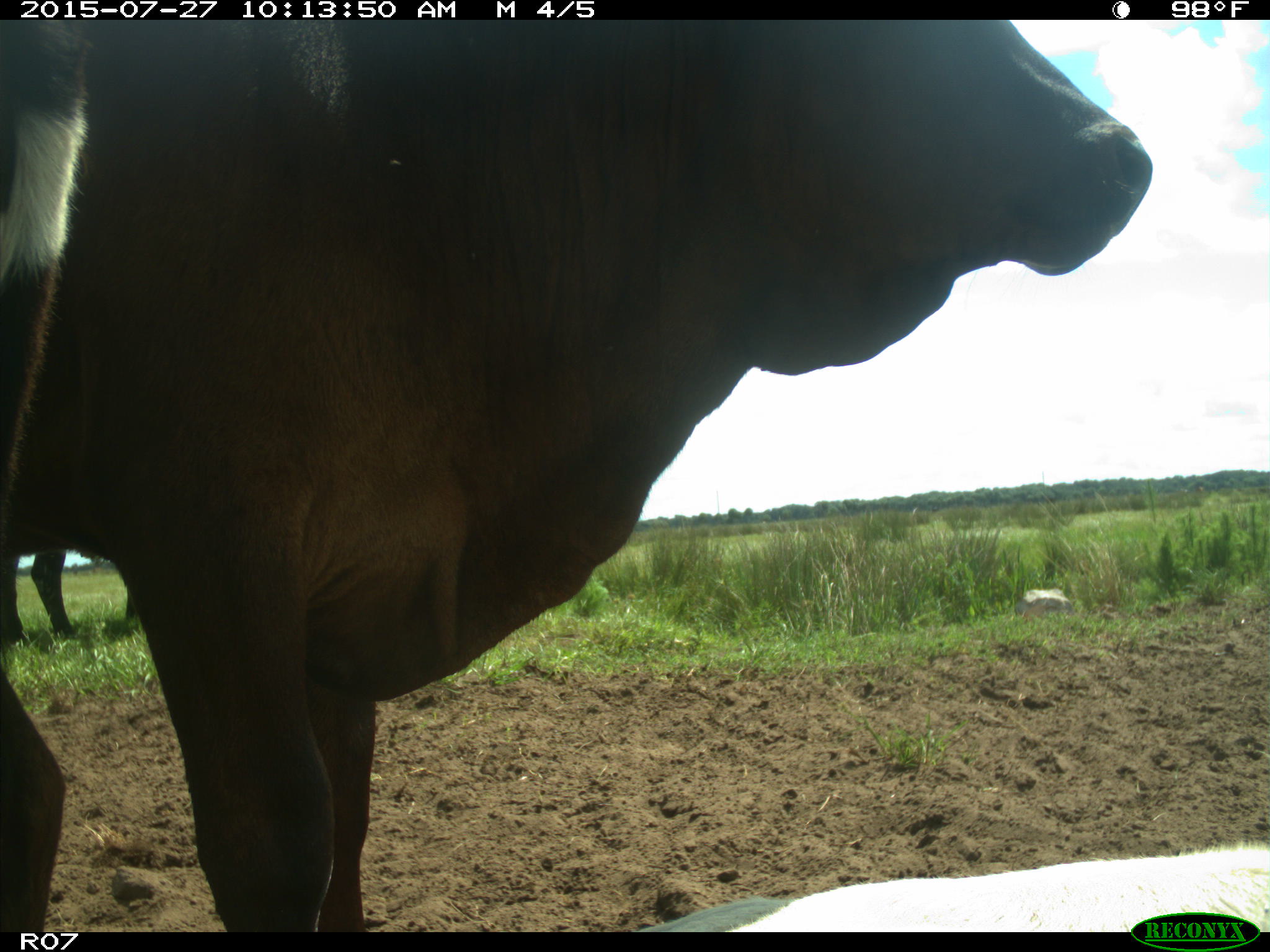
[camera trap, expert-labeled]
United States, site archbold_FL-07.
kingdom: Animalia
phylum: Chordata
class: Mammalia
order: Artiodactyla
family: Bovidae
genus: Bos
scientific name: Bos taurus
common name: domestic cow